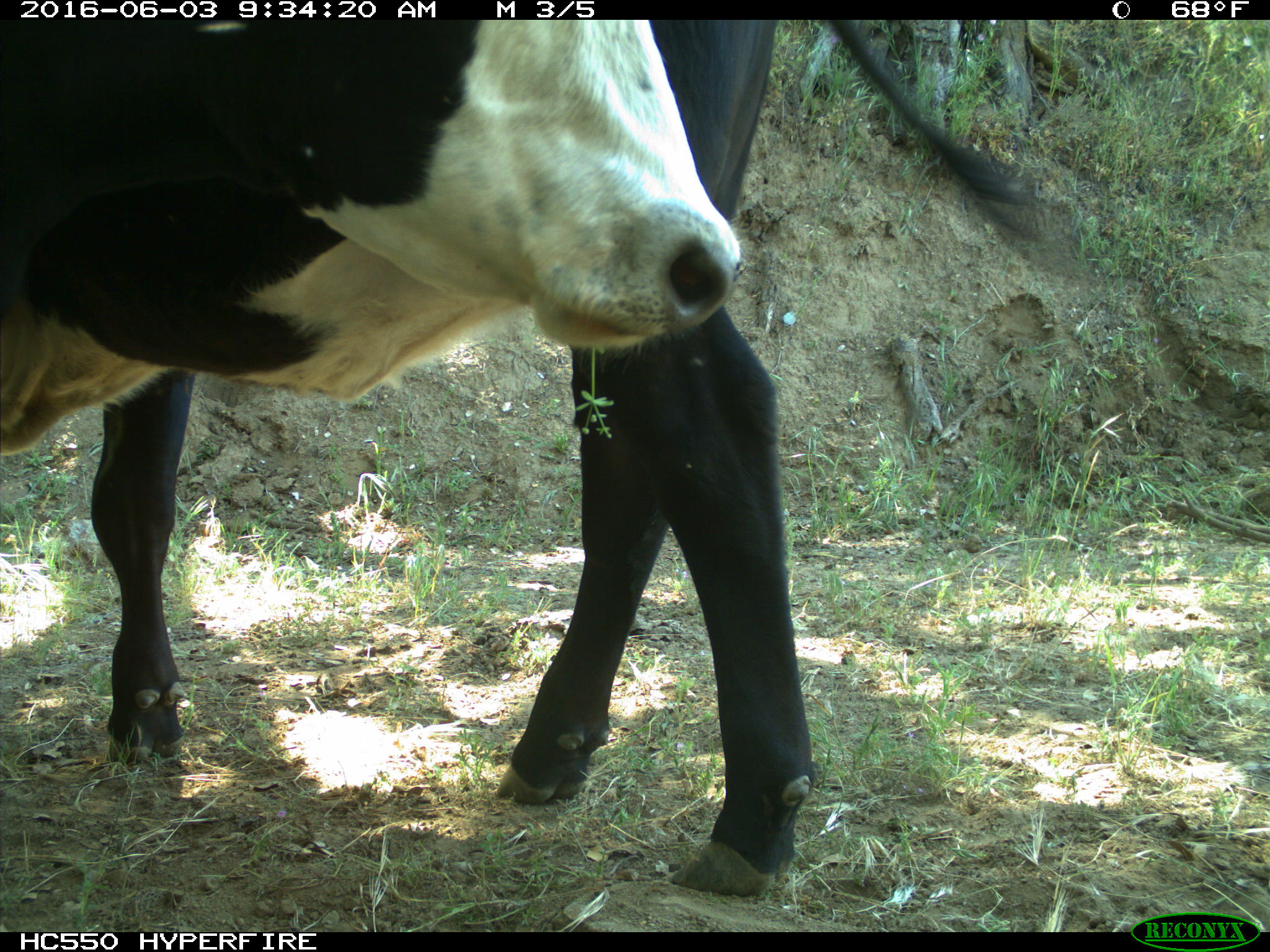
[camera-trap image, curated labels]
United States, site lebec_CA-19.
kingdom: Animalia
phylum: Chordata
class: Mammalia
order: Artiodactyla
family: Bovidae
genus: Bos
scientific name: Bos taurus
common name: domestic cow